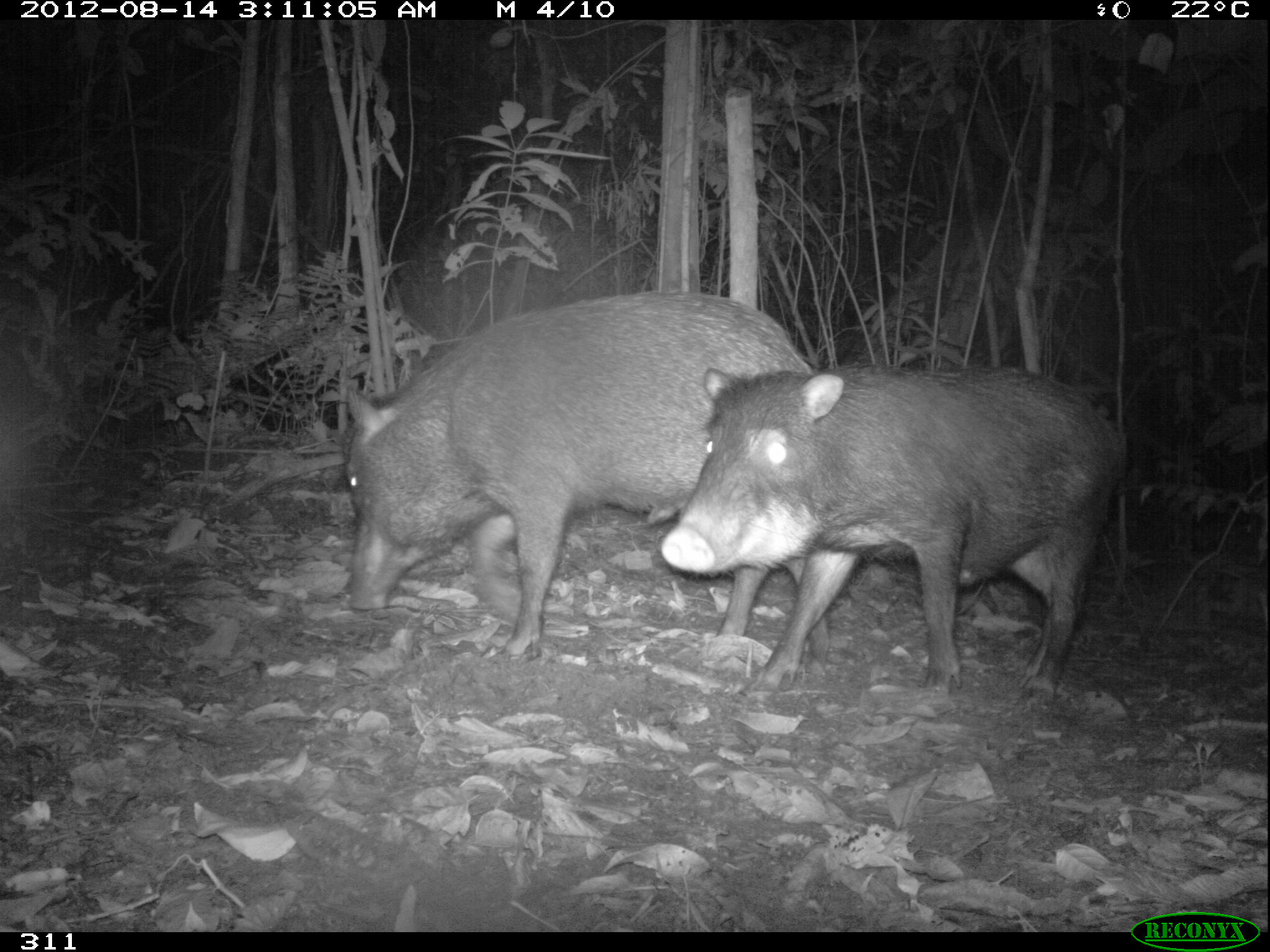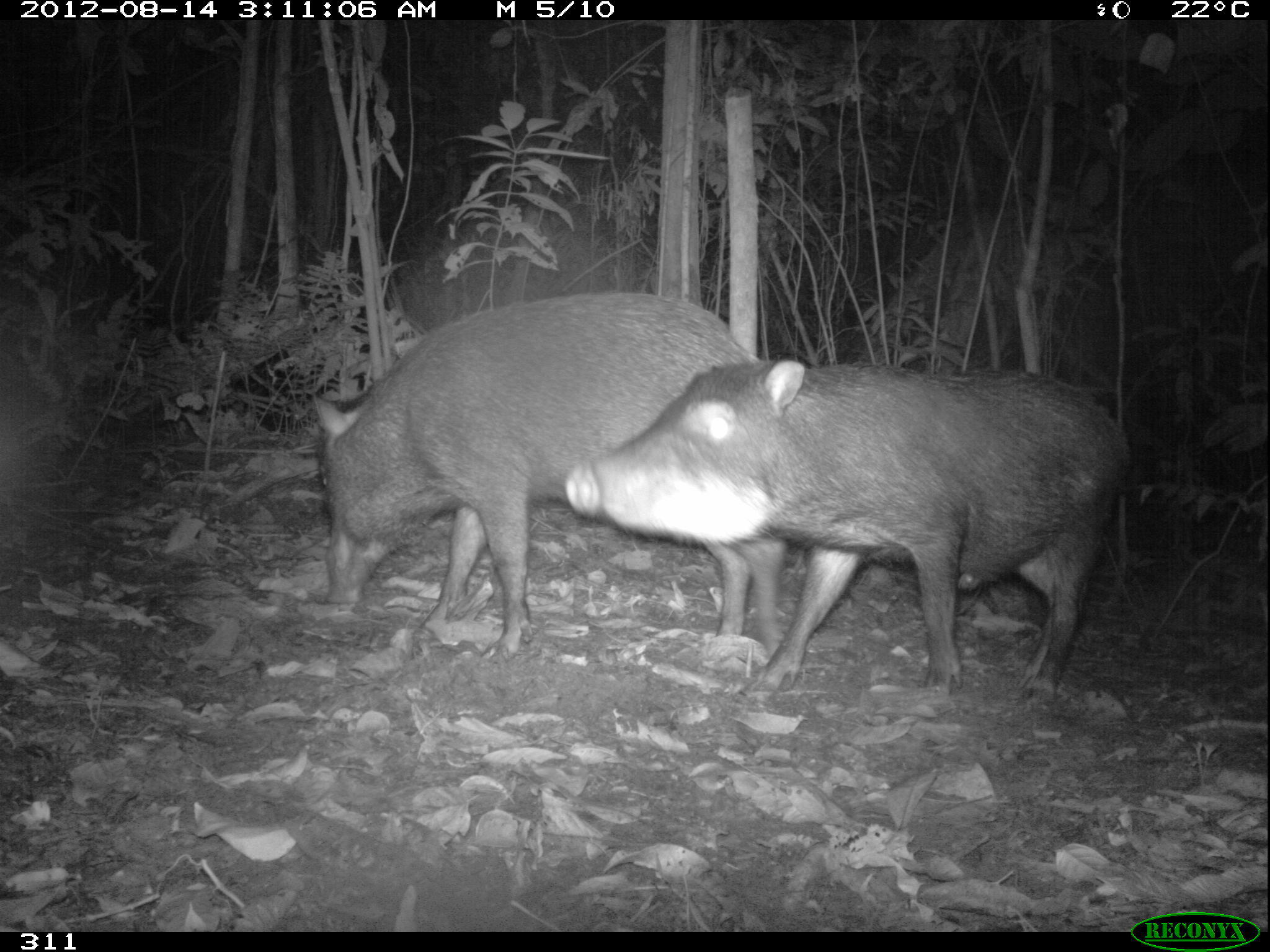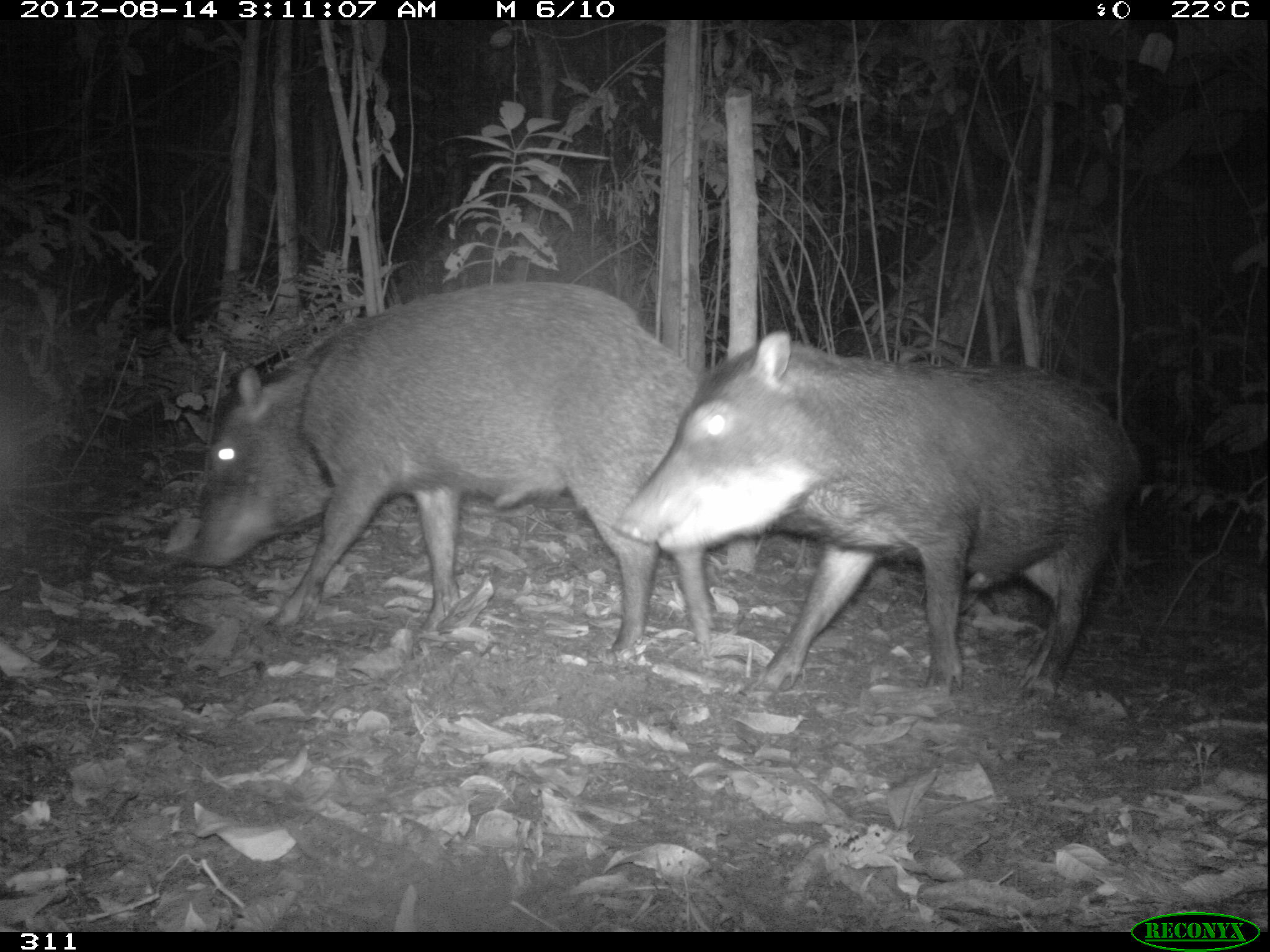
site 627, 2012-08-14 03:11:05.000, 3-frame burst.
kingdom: Animalia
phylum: Chordata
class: Mammalia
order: Artiodactyla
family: Tayassuidae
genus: Tayassu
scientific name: Tayassu pecari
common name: white-lipped peccary